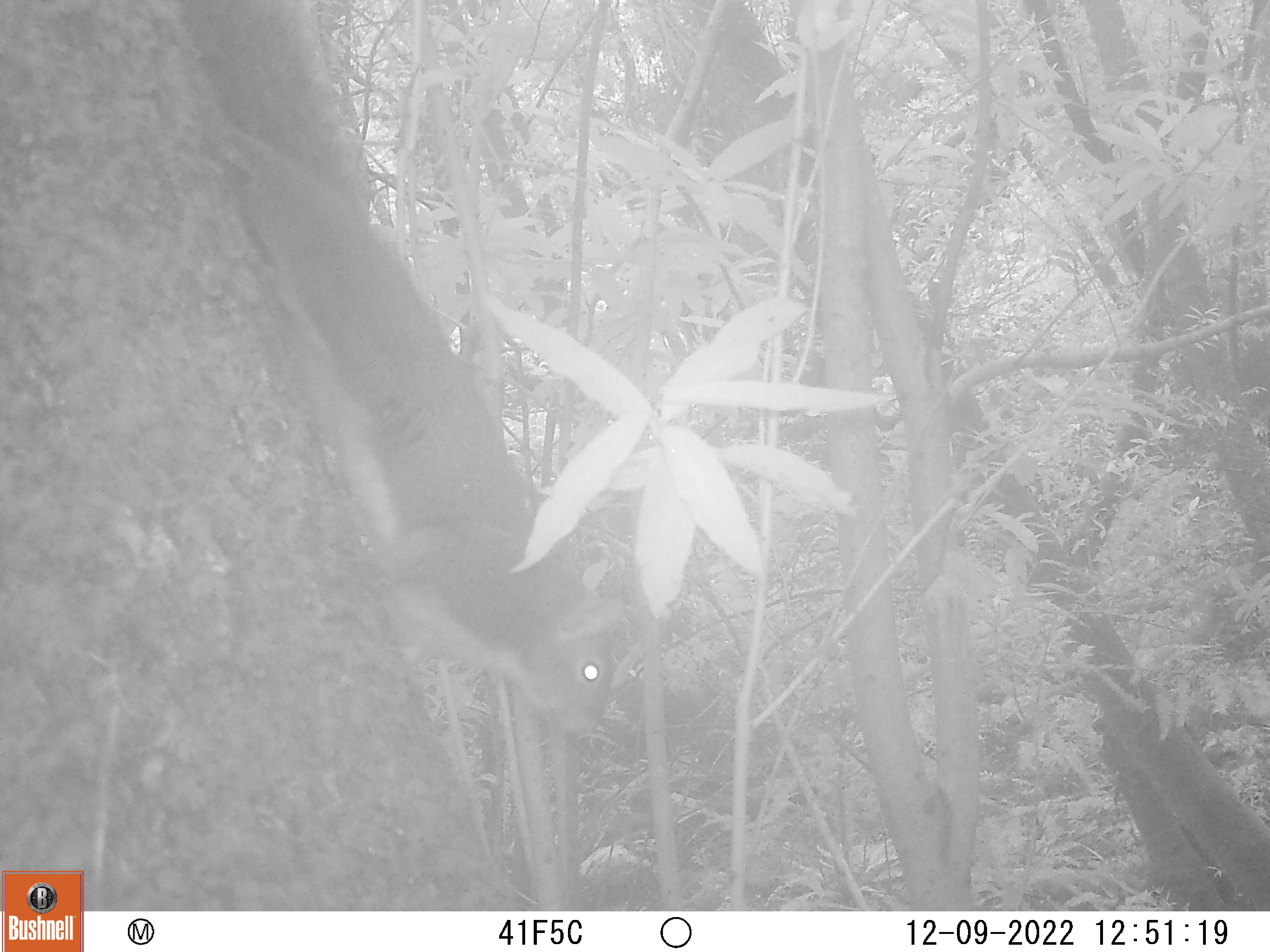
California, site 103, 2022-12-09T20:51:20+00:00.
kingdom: Animalia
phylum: Chordata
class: Mammalia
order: Rodentia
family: Sciuridae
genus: Sciurus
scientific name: Sciurus griseus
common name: western gray squirrel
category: western grey squirrel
Western grey squirrel (western gray squirrel) (Sciurus griseus).